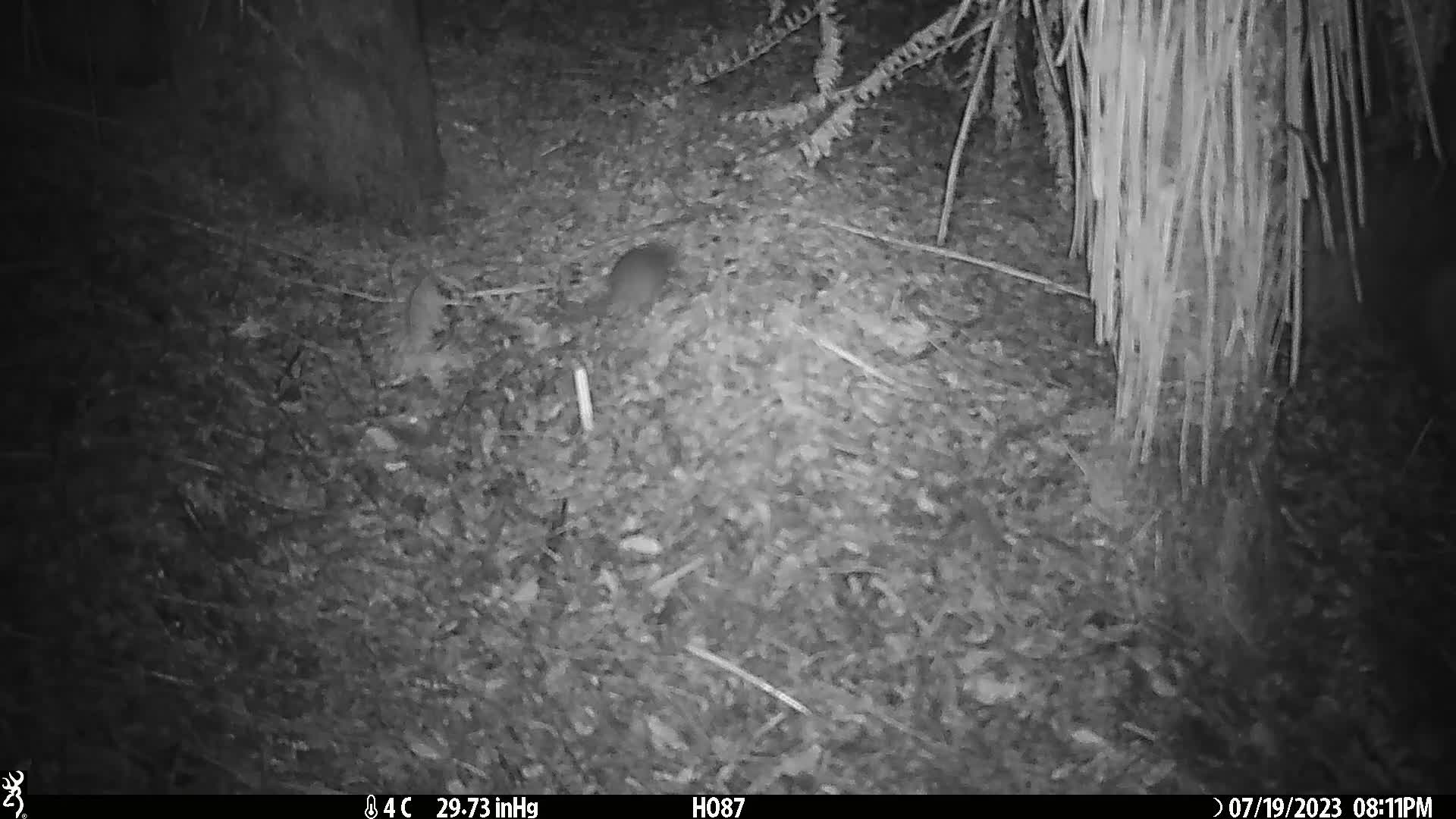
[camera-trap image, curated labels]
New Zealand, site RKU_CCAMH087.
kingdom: Animalia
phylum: Chordata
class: Mammalia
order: Rodentia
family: Muridae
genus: Rattus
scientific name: Rattus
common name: rat